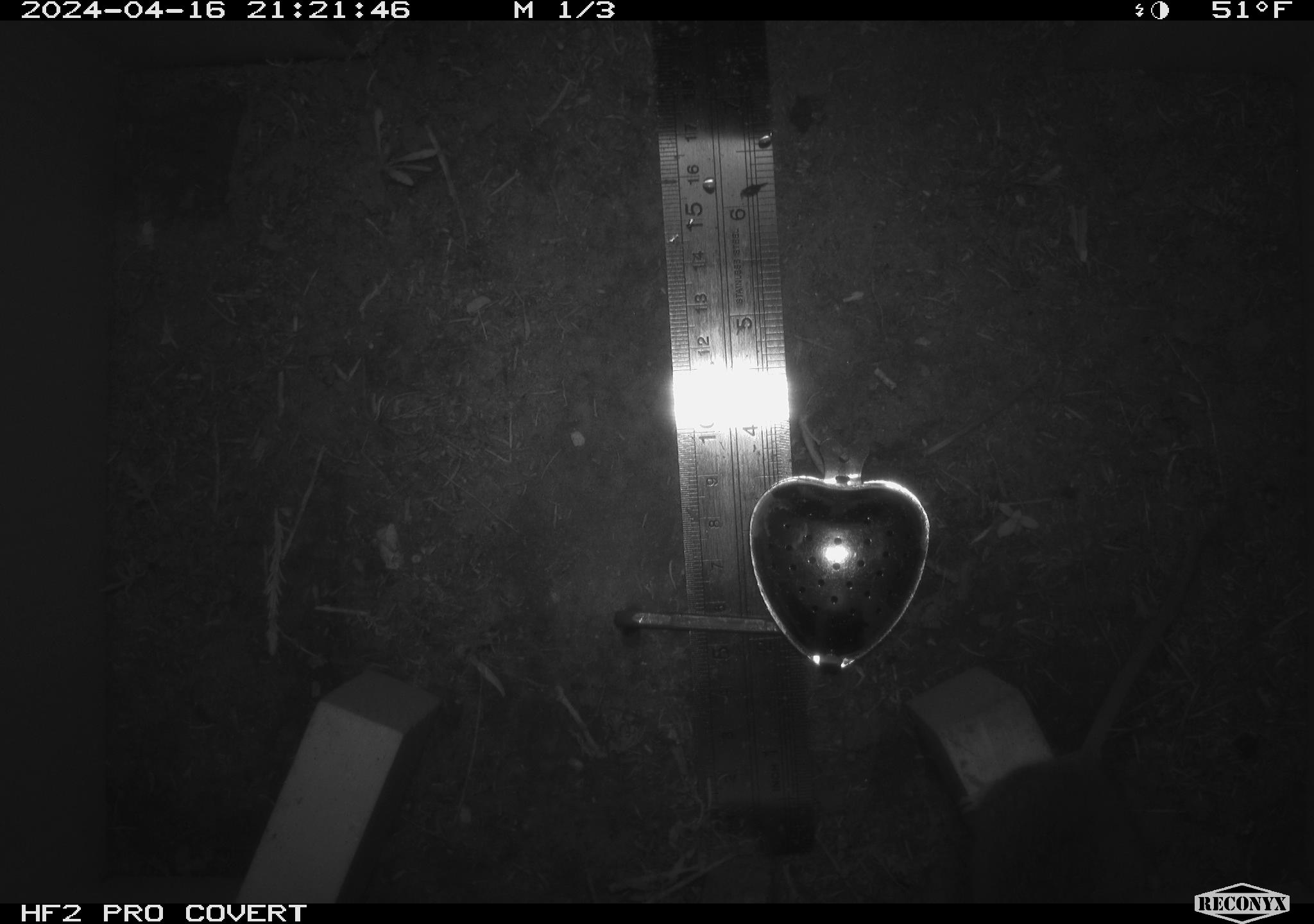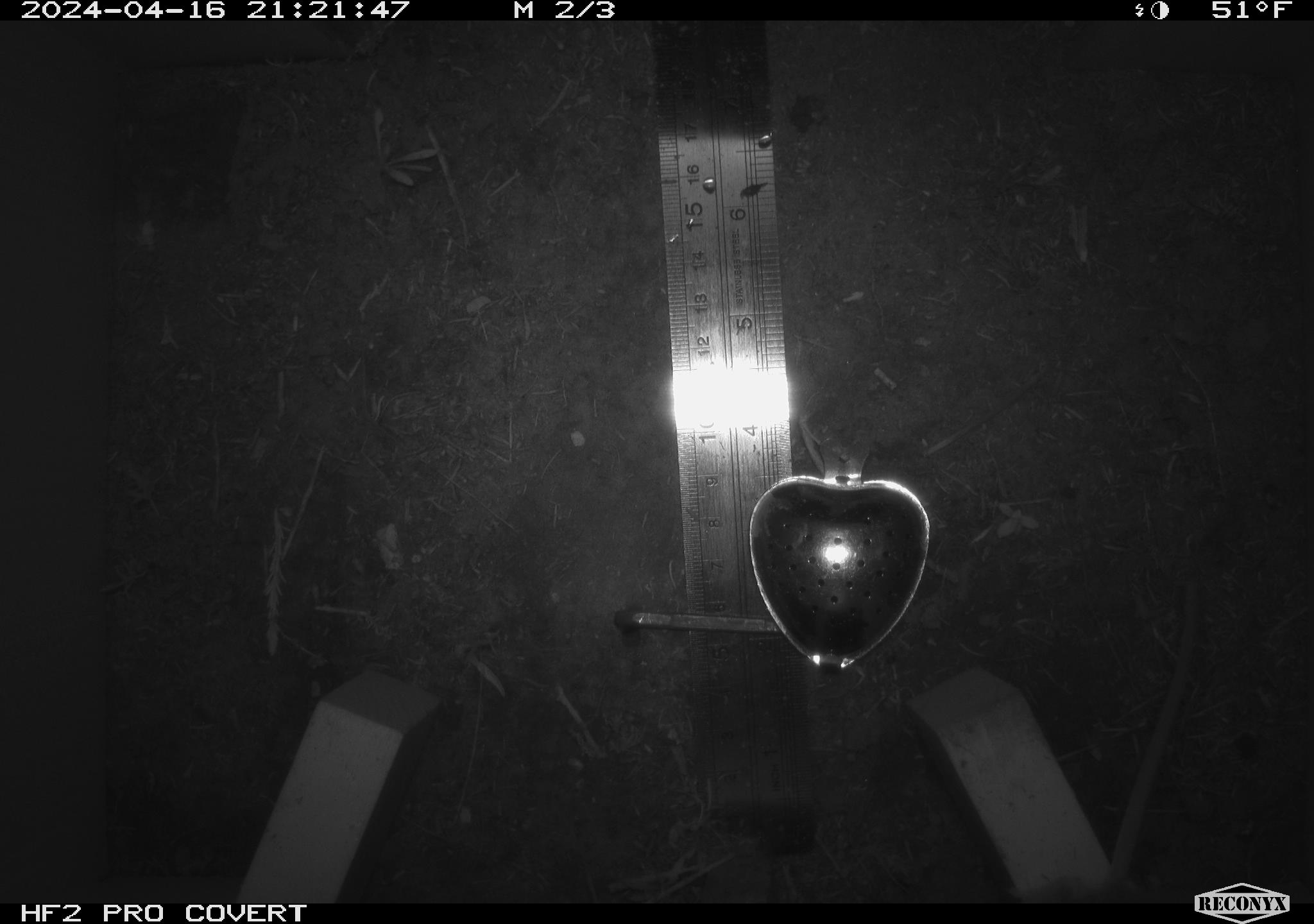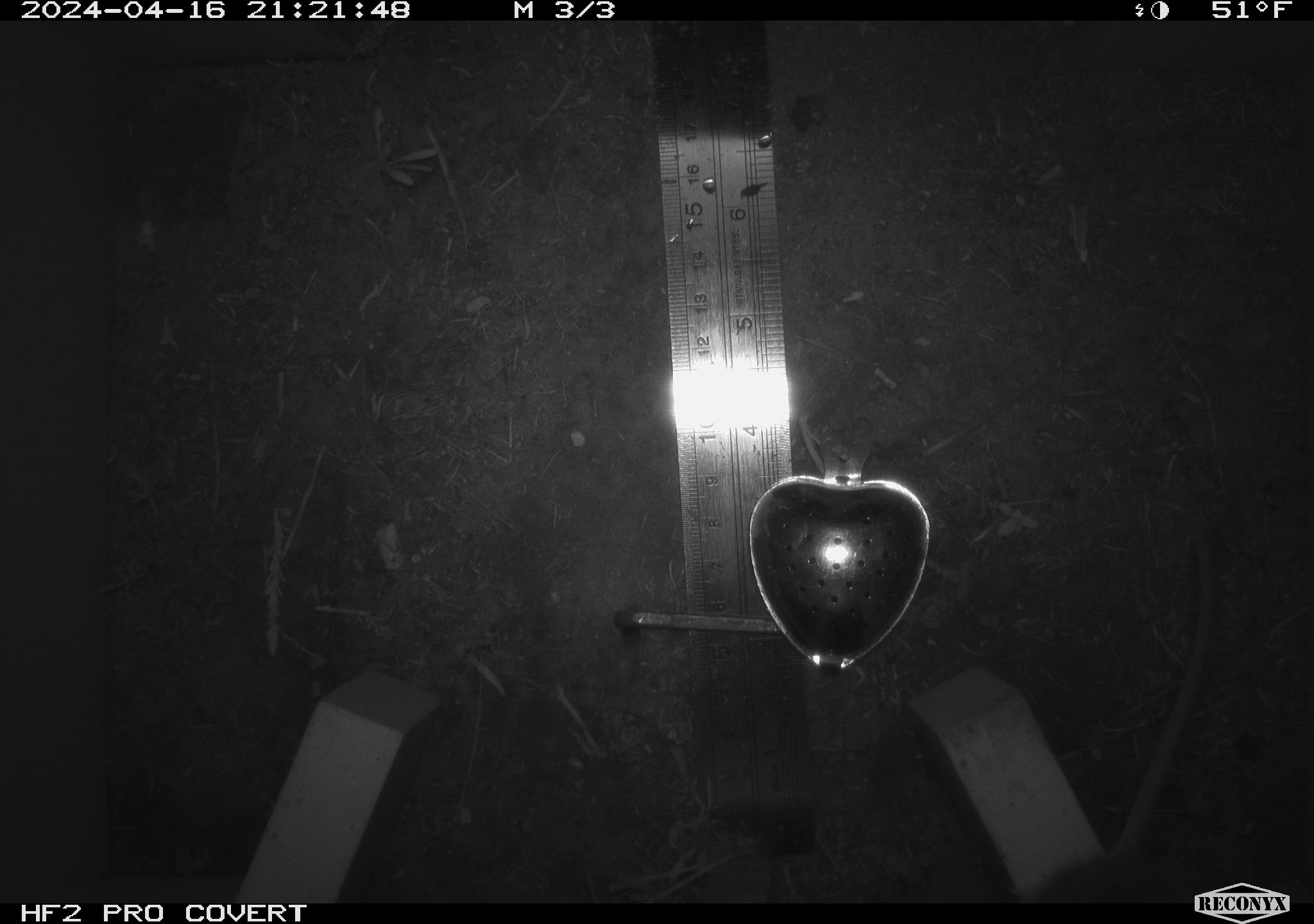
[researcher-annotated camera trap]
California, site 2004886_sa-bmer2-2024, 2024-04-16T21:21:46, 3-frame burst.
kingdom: Animalia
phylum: Chordata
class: Mammalia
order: Rodentia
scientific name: Rodentia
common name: mouse species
Mouse species (Rodentia).